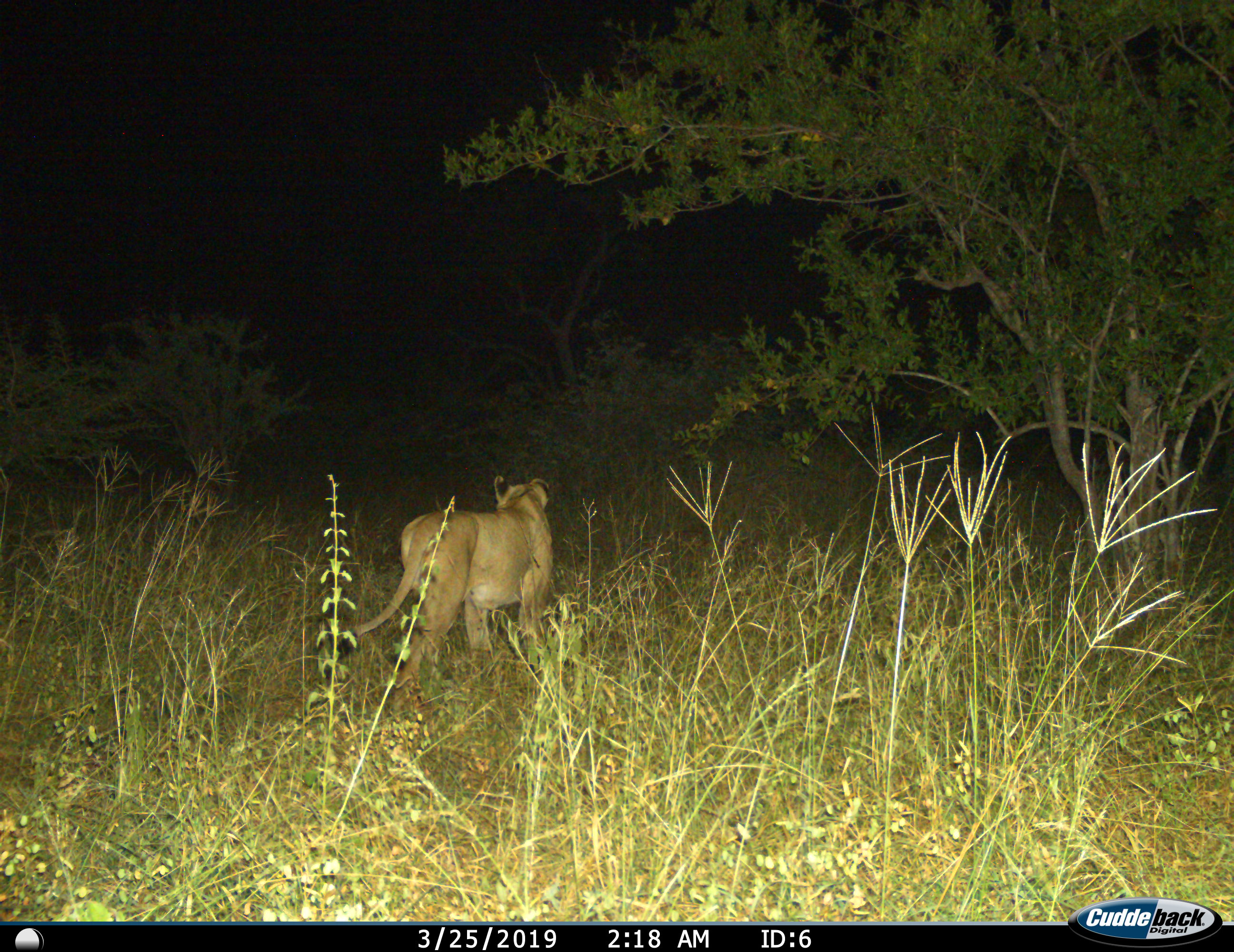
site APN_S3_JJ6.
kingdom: Animalia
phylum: Chordata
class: Mammalia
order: Carnivora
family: Felidae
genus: Panthera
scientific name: Panthera leo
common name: lion female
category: lionfemale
Lionfemale (lion female) (Panthera leo), count 1. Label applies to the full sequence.